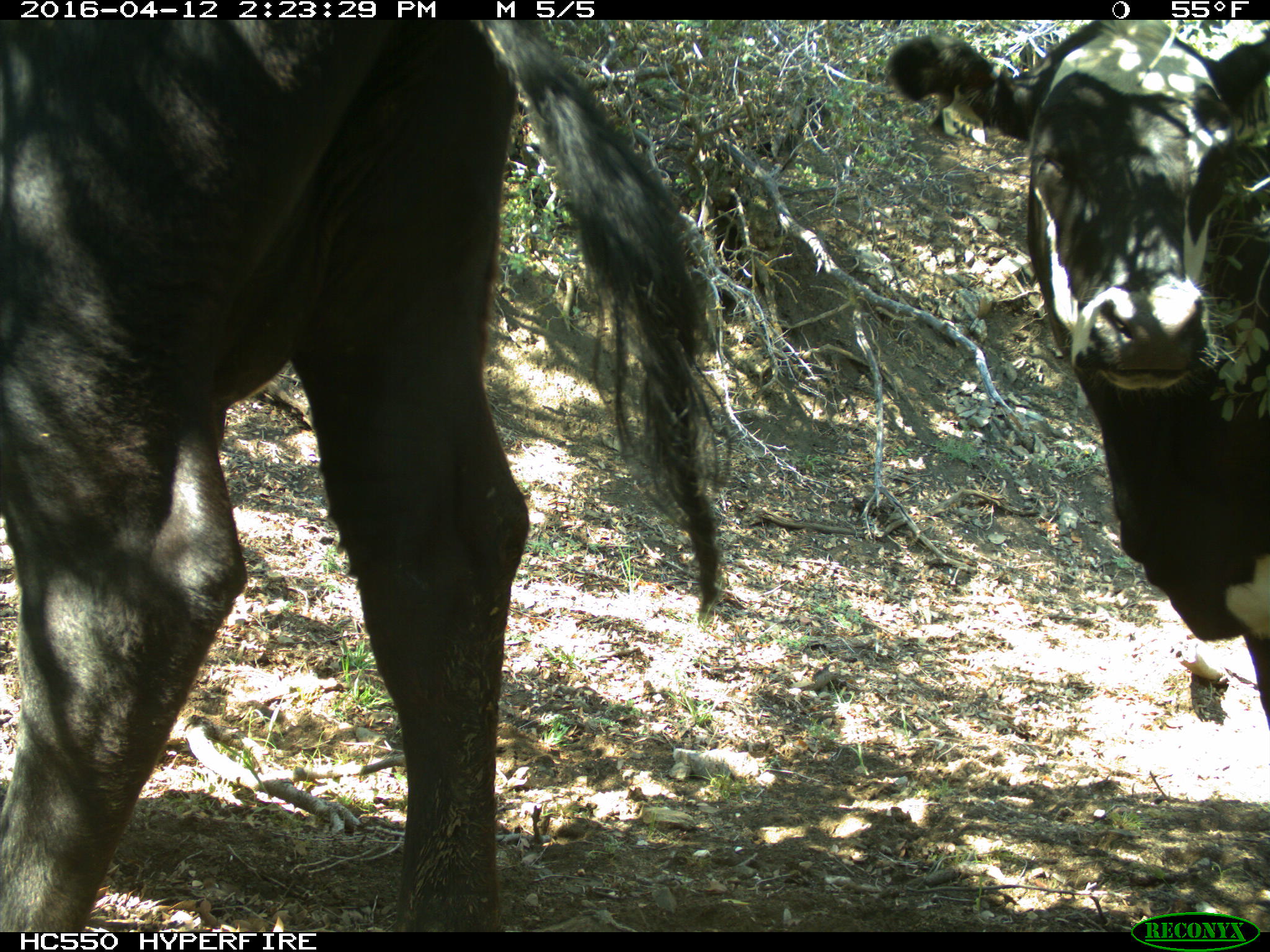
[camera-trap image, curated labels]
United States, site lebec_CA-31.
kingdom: Animalia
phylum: Chordata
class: Mammalia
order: Artiodactyla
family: Bovidae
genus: Bos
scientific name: Bos taurus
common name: domestic cow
Bos taurus (domestic cow).